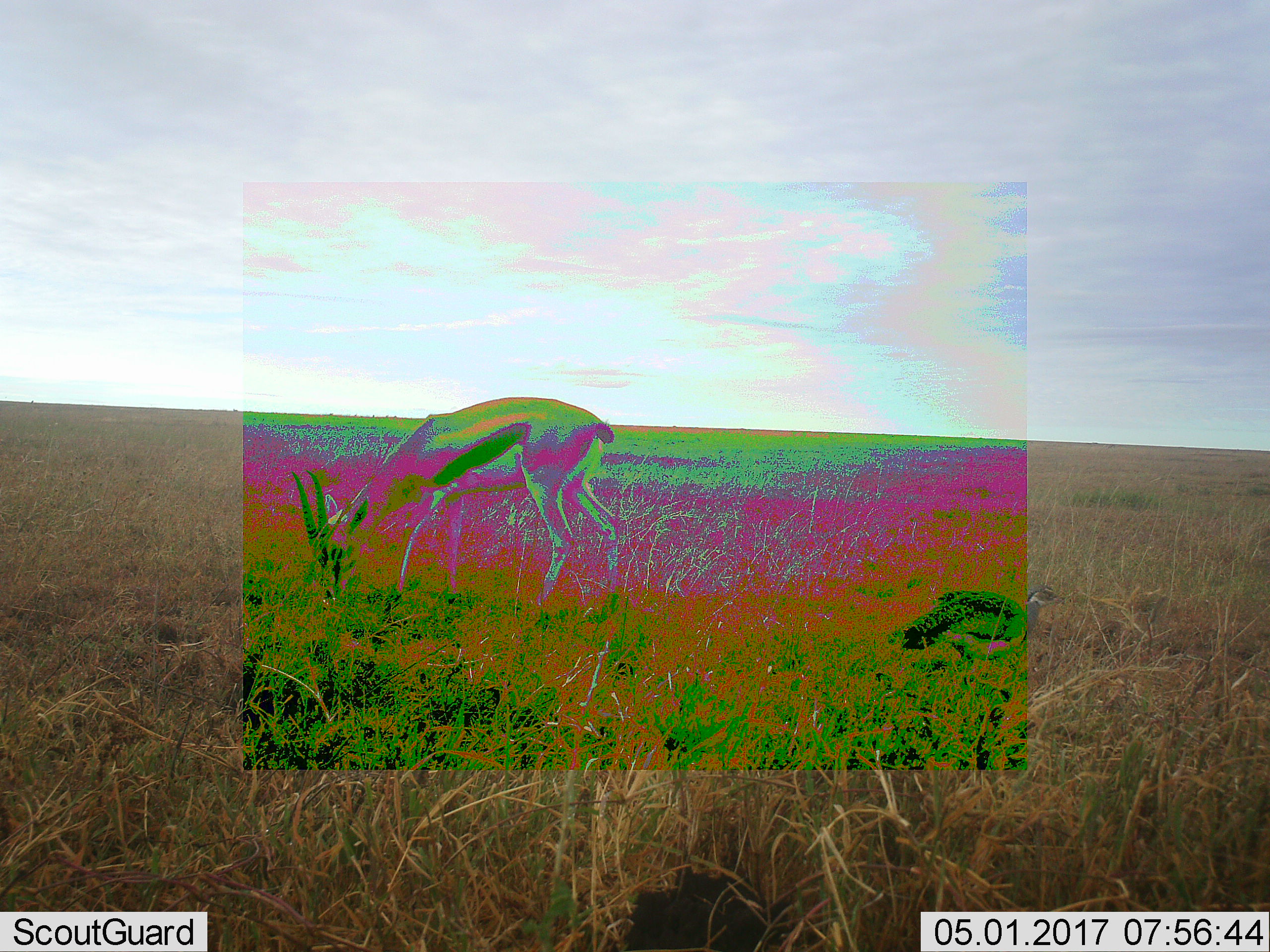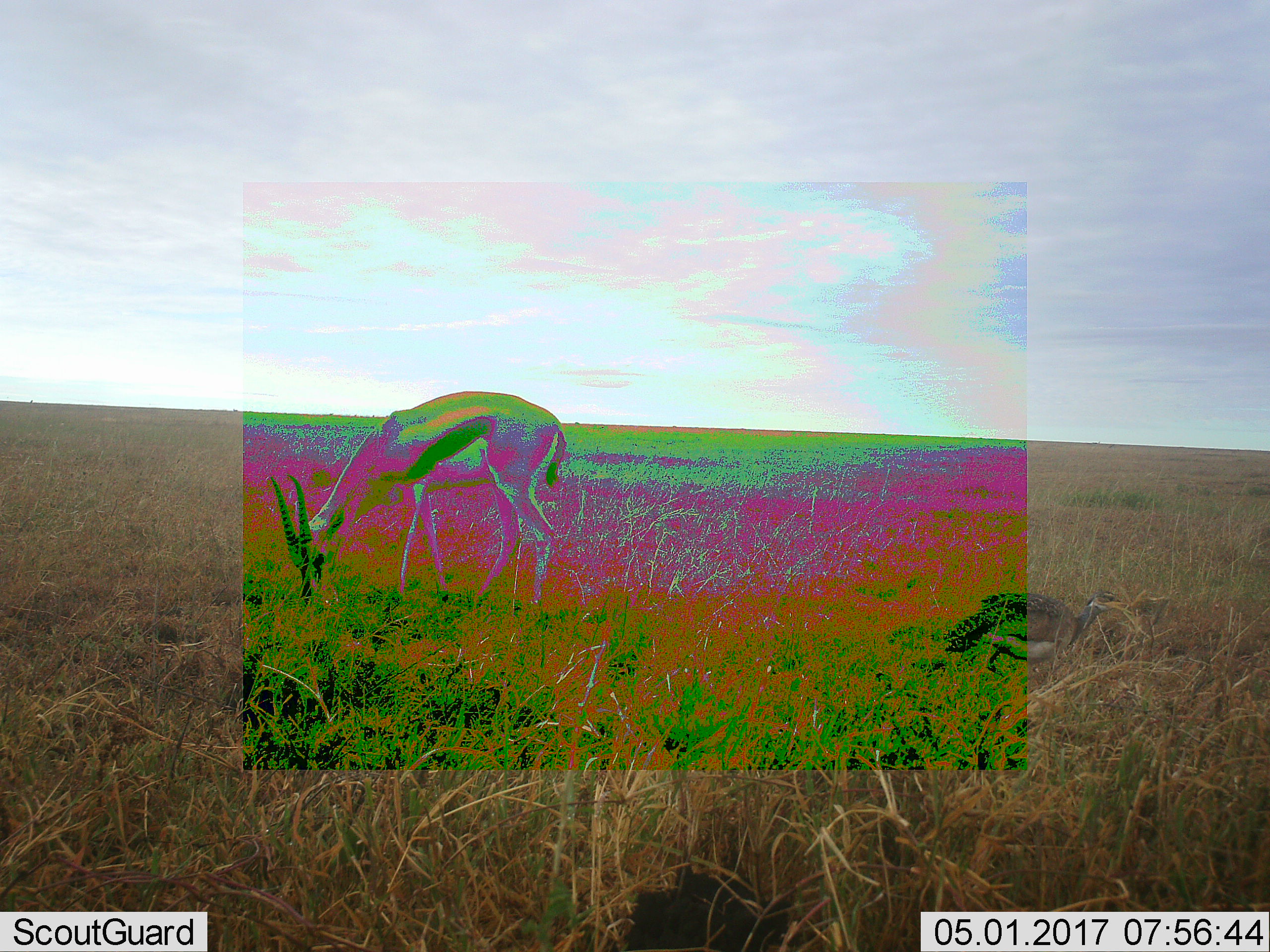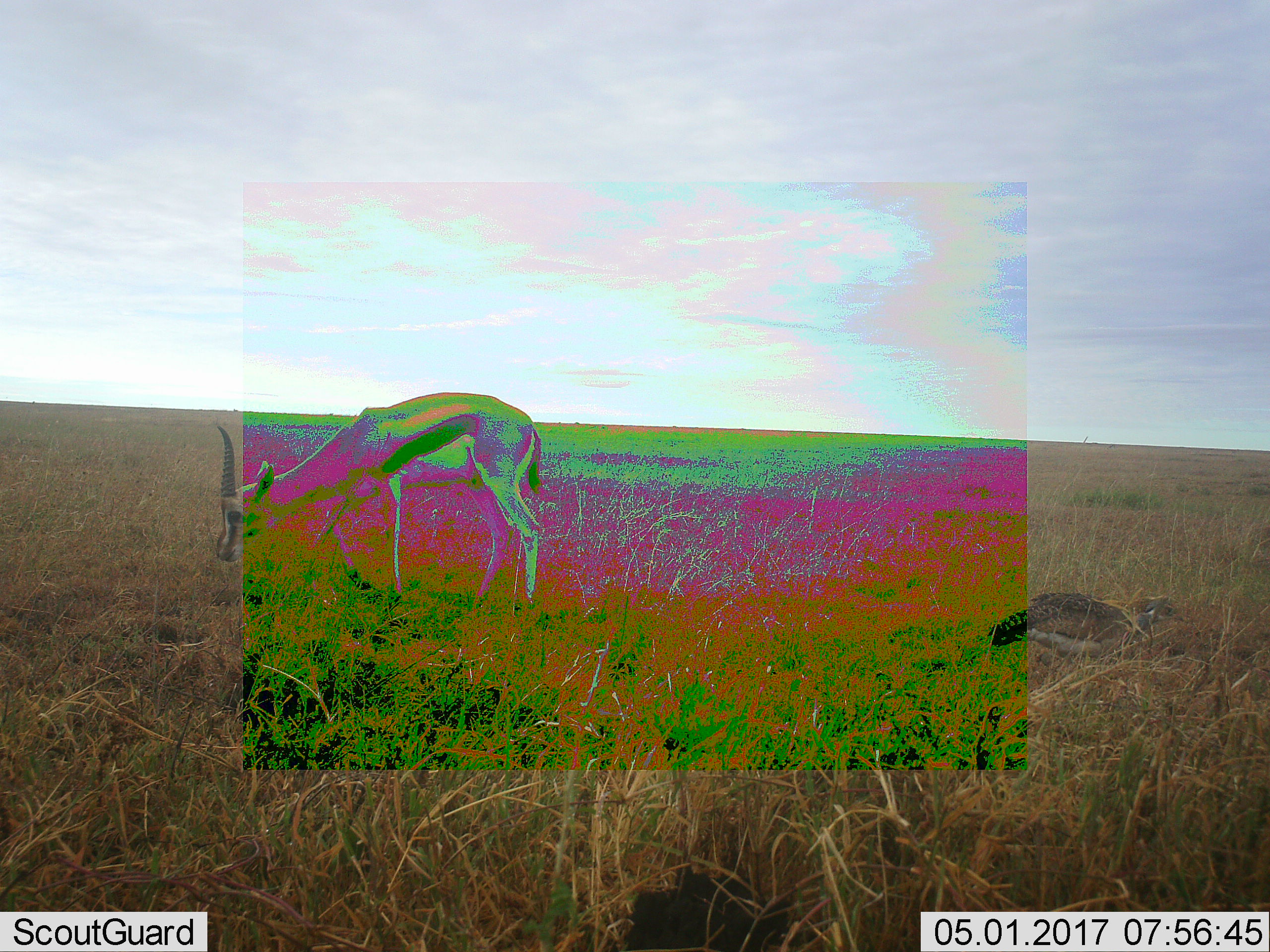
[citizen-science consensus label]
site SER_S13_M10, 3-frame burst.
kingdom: Animalia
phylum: Chordata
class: Aves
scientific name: Aves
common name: bird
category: birdother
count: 1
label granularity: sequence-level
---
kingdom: Animalia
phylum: Chordata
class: Mammalia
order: Artiodactyla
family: Bovidae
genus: Eudorcas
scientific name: Eudorcas thomsonii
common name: thomson's gazelle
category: gazellethomsons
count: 1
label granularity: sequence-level